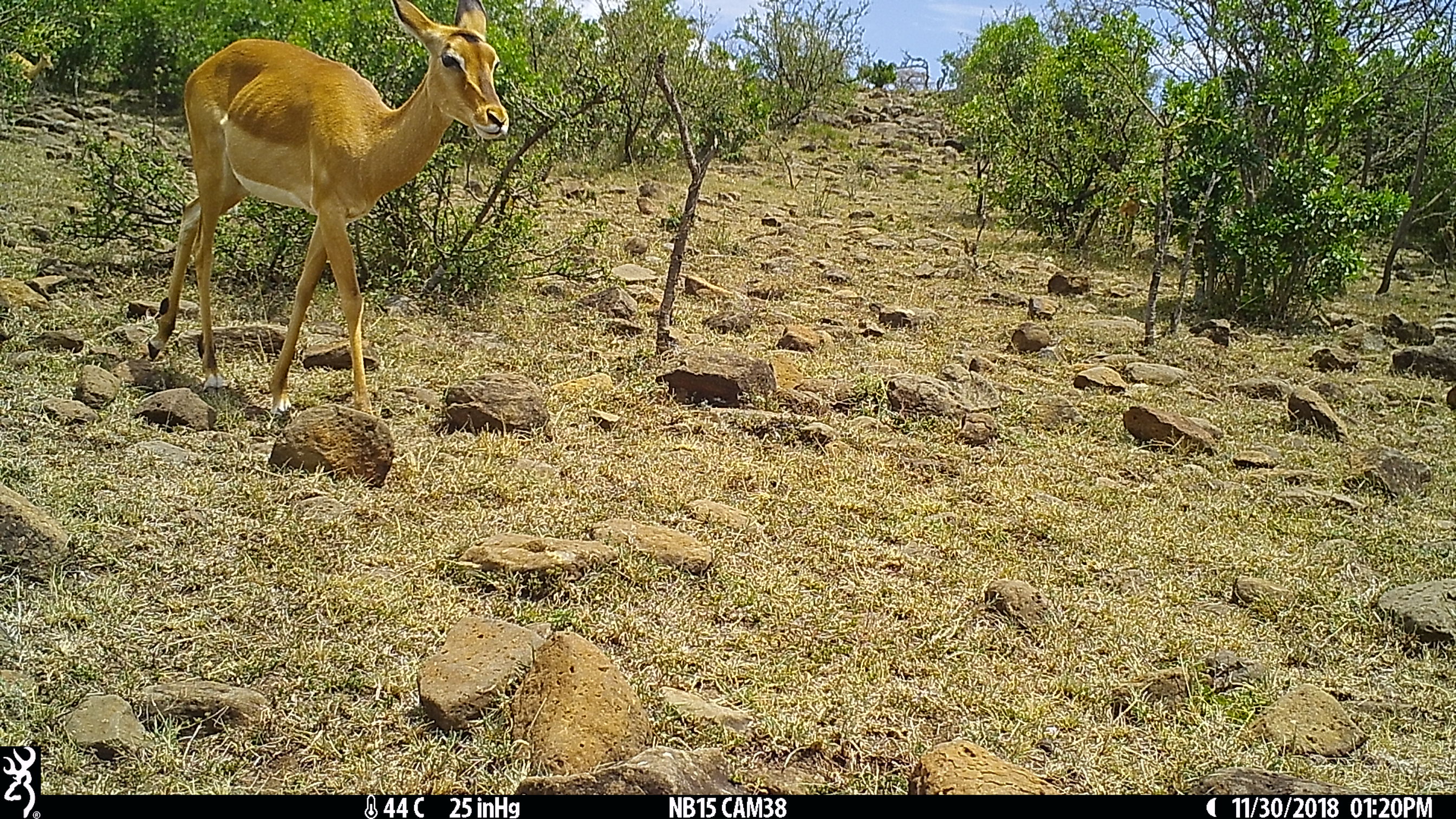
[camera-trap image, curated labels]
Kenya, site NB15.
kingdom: Animalia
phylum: Chordata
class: Mammalia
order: Artiodactyla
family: Bovidae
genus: Aepyceros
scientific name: Aepyceros melampus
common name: impala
Impala (Aepyceros melampus).